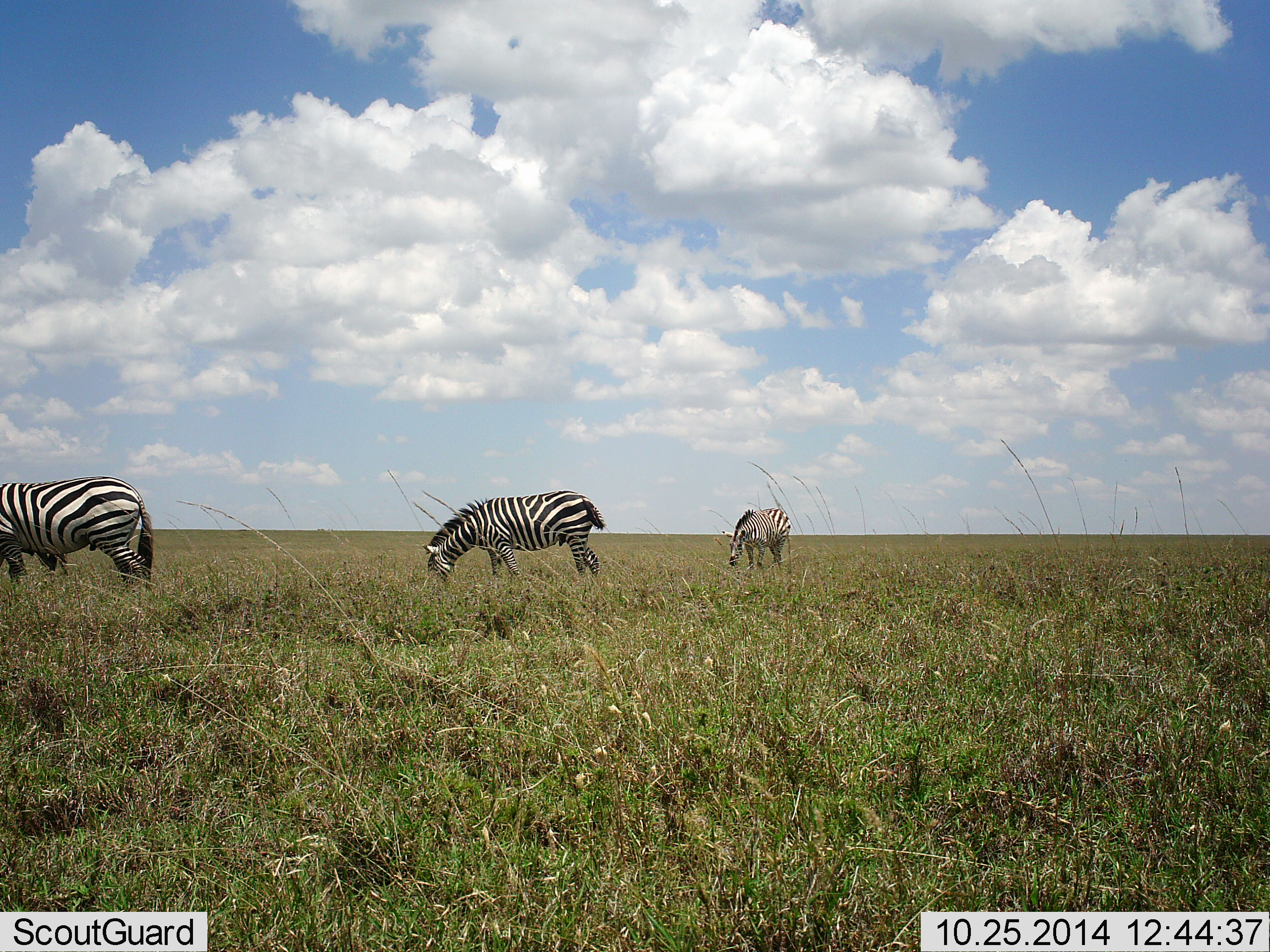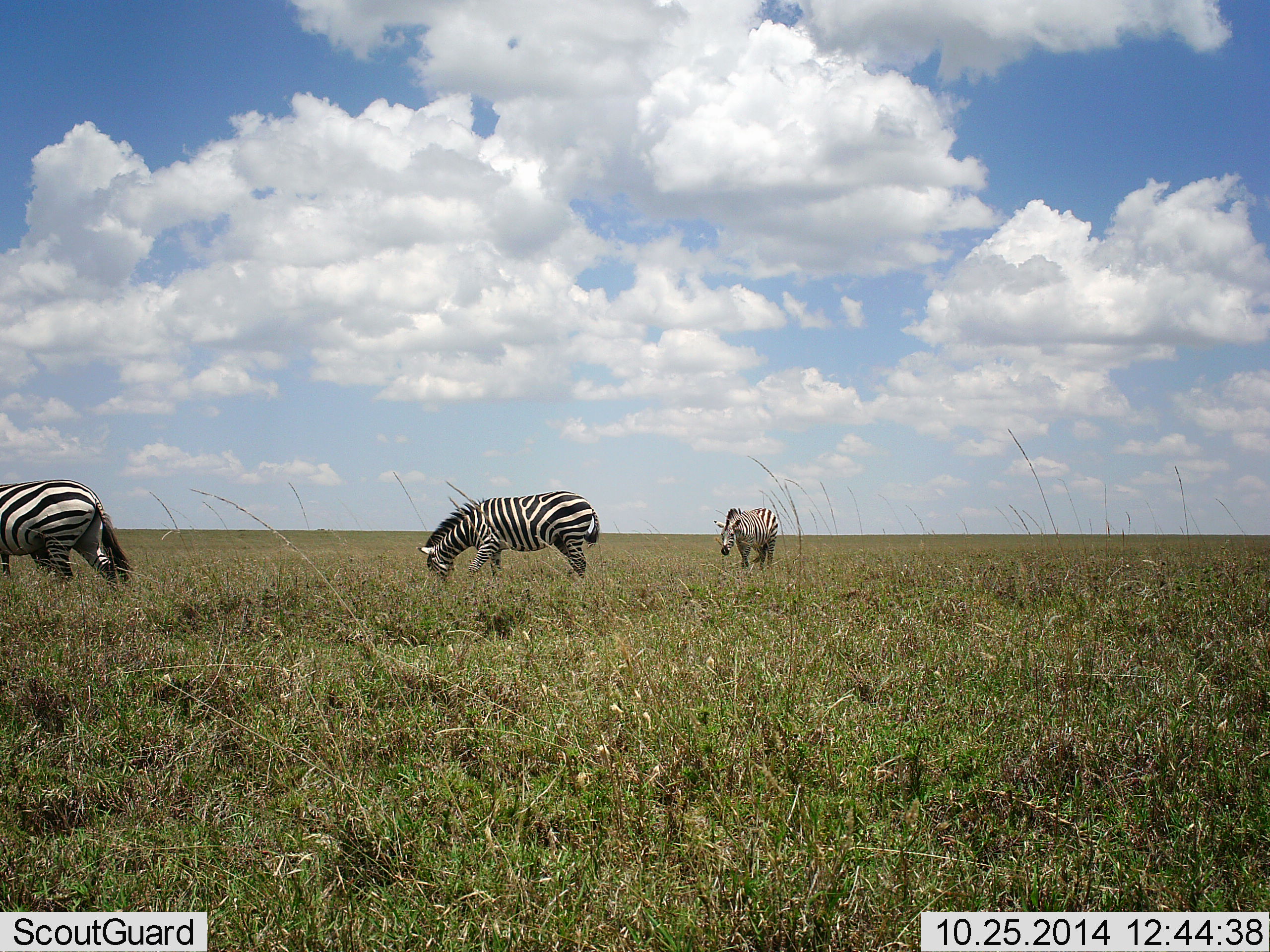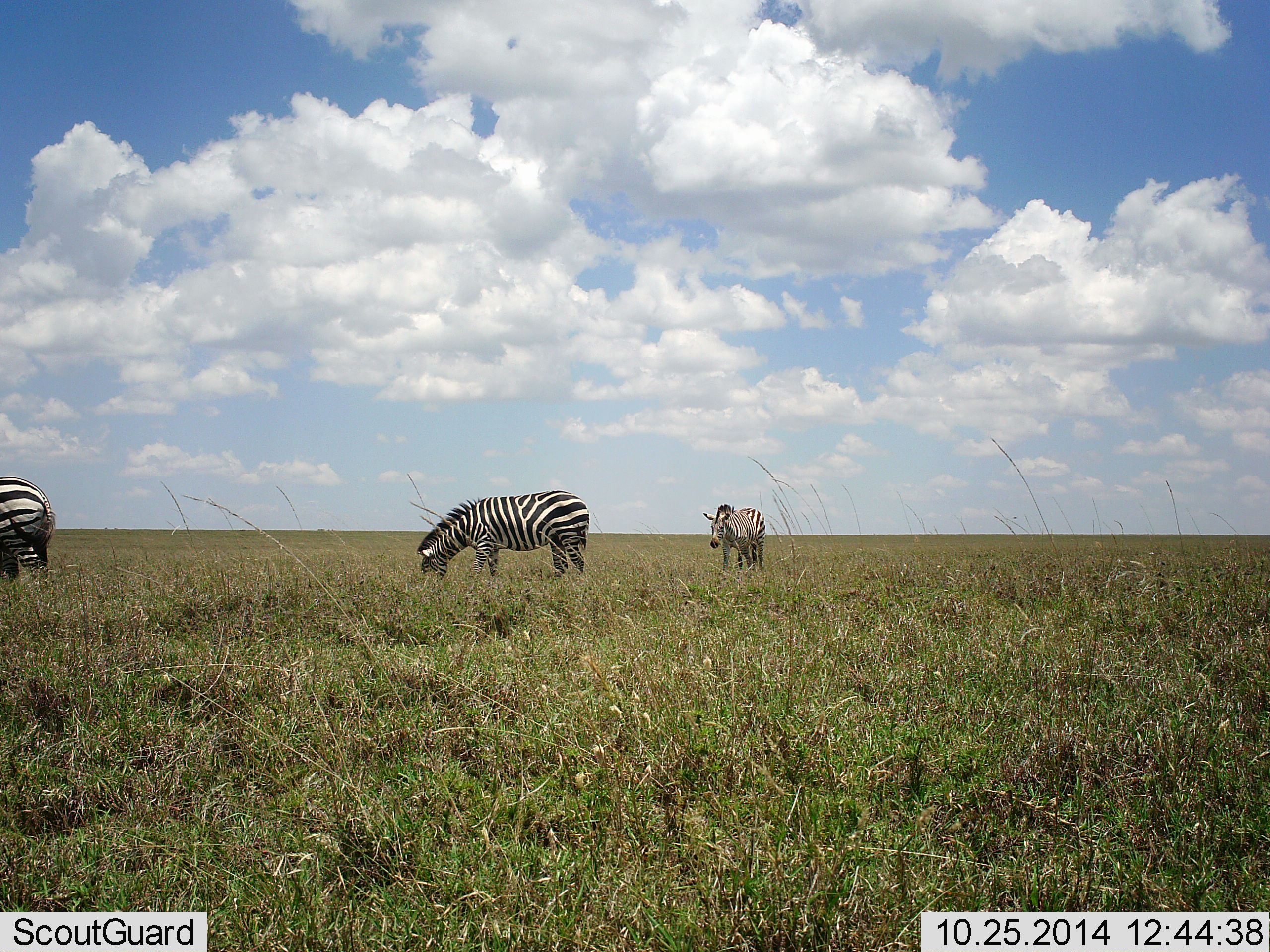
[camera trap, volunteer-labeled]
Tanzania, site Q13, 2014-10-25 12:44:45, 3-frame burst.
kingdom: Animalia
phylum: Chordata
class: Mammalia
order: Perissodactyla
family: Equidae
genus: Equus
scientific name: Equus quagga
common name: plains zebra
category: zebra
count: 3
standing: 20%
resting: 0%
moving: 60%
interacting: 0%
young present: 0%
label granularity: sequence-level